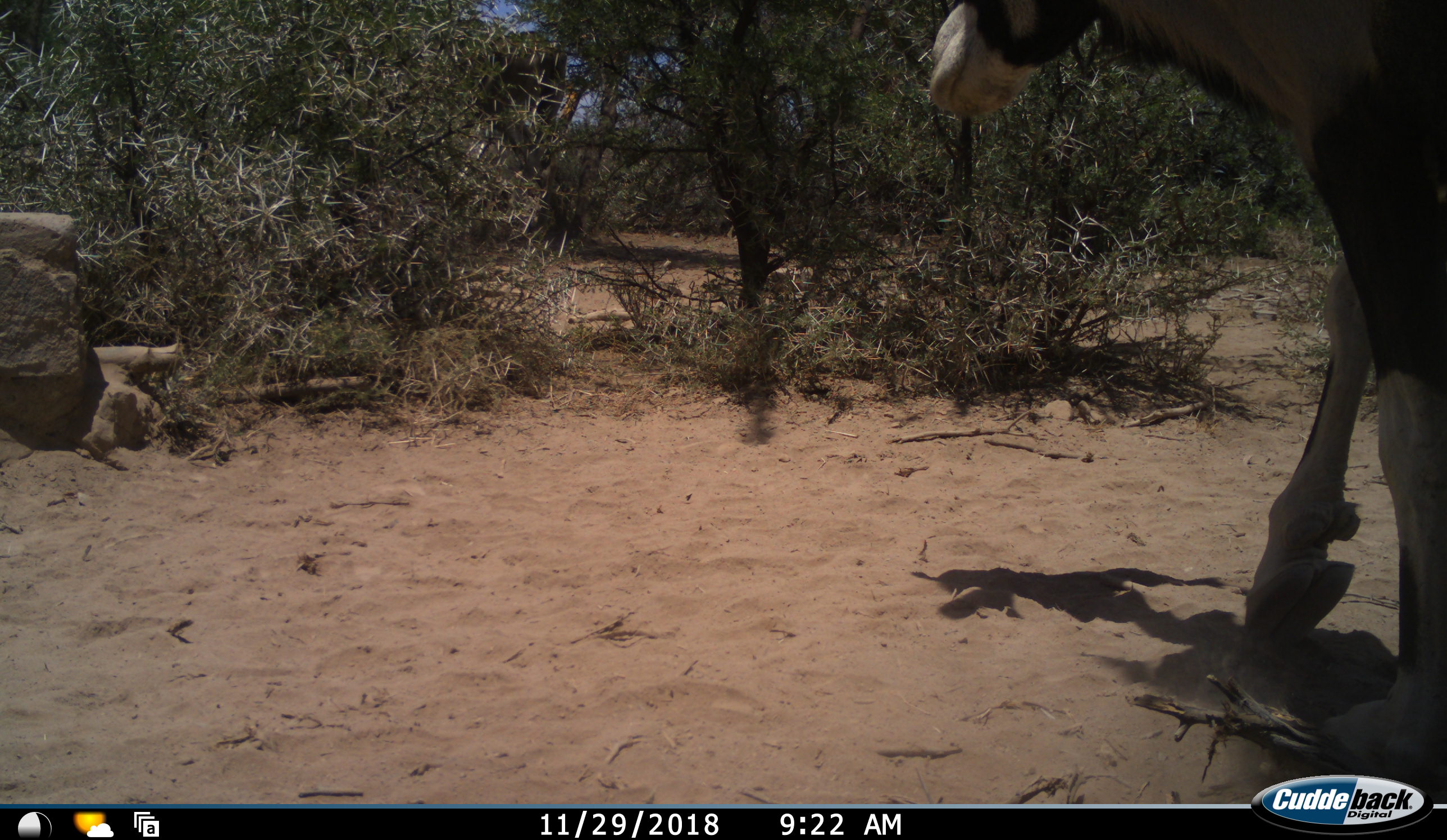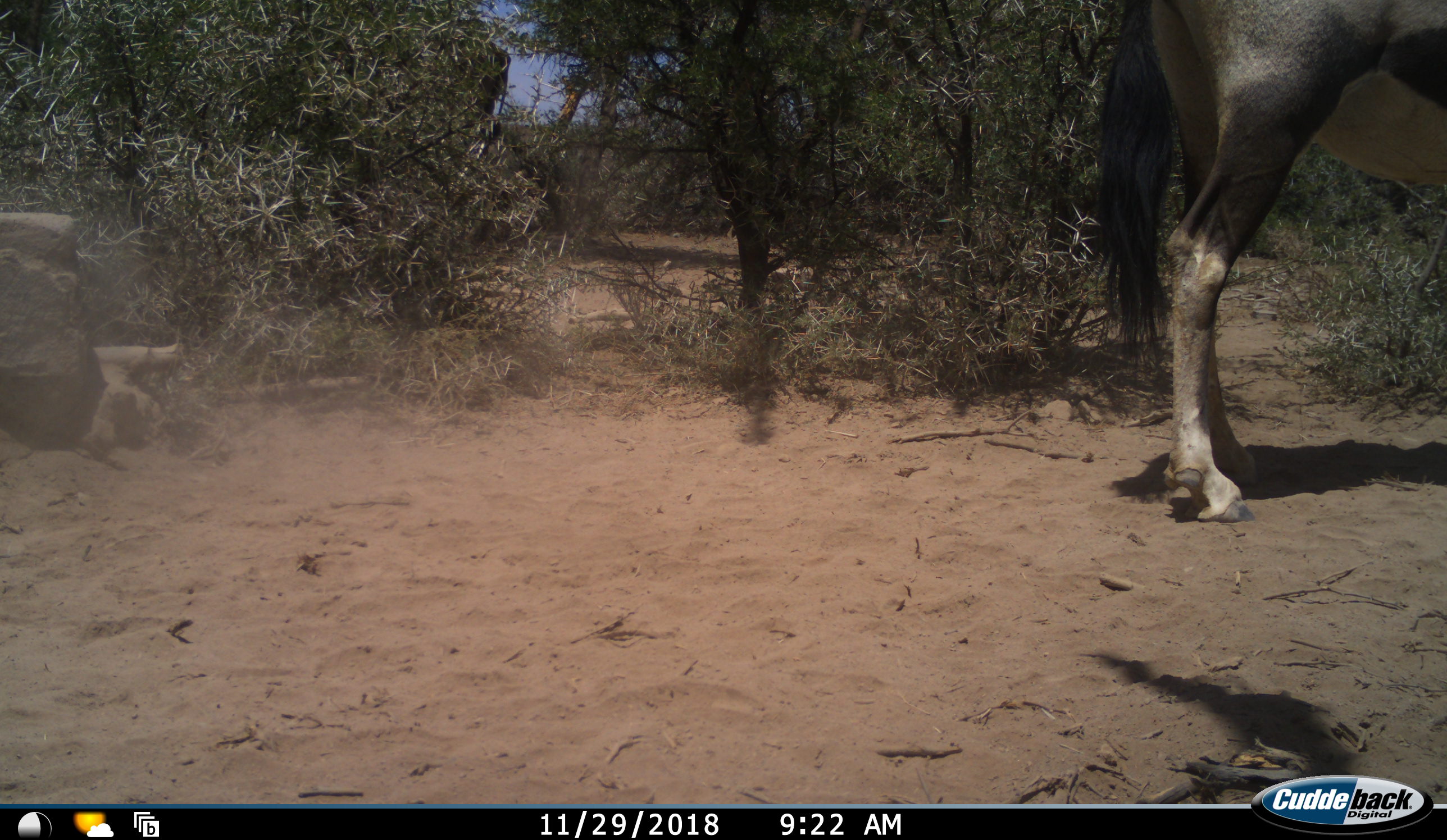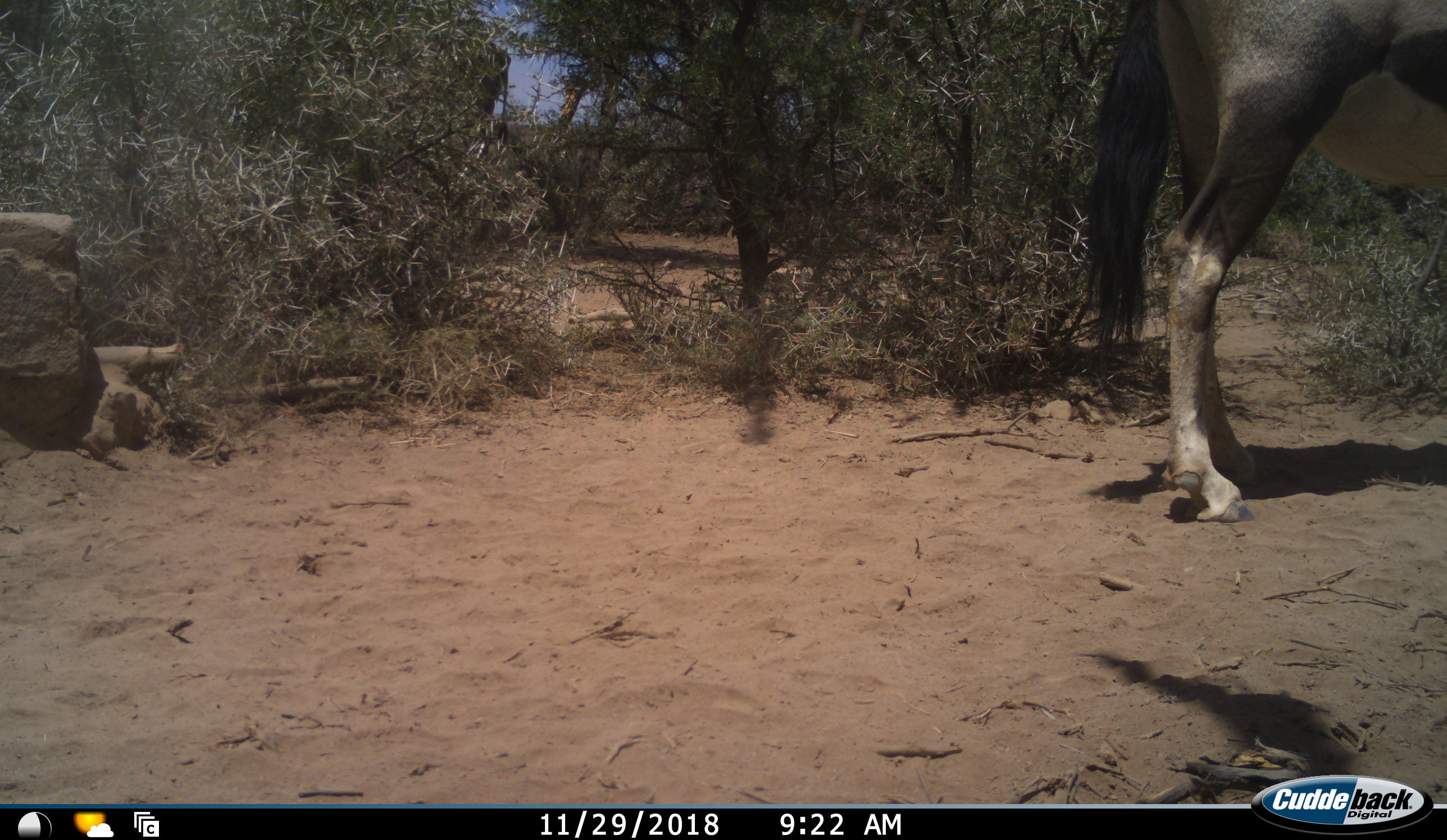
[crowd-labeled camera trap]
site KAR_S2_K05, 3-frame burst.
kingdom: Animalia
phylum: Chordata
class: Mammalia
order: Artiodactyla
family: Bovidae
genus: Oryx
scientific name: Oryx gazella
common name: gemsbok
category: oryx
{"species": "oryx (gemsbok) (Oryx gazella)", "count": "1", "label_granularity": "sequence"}